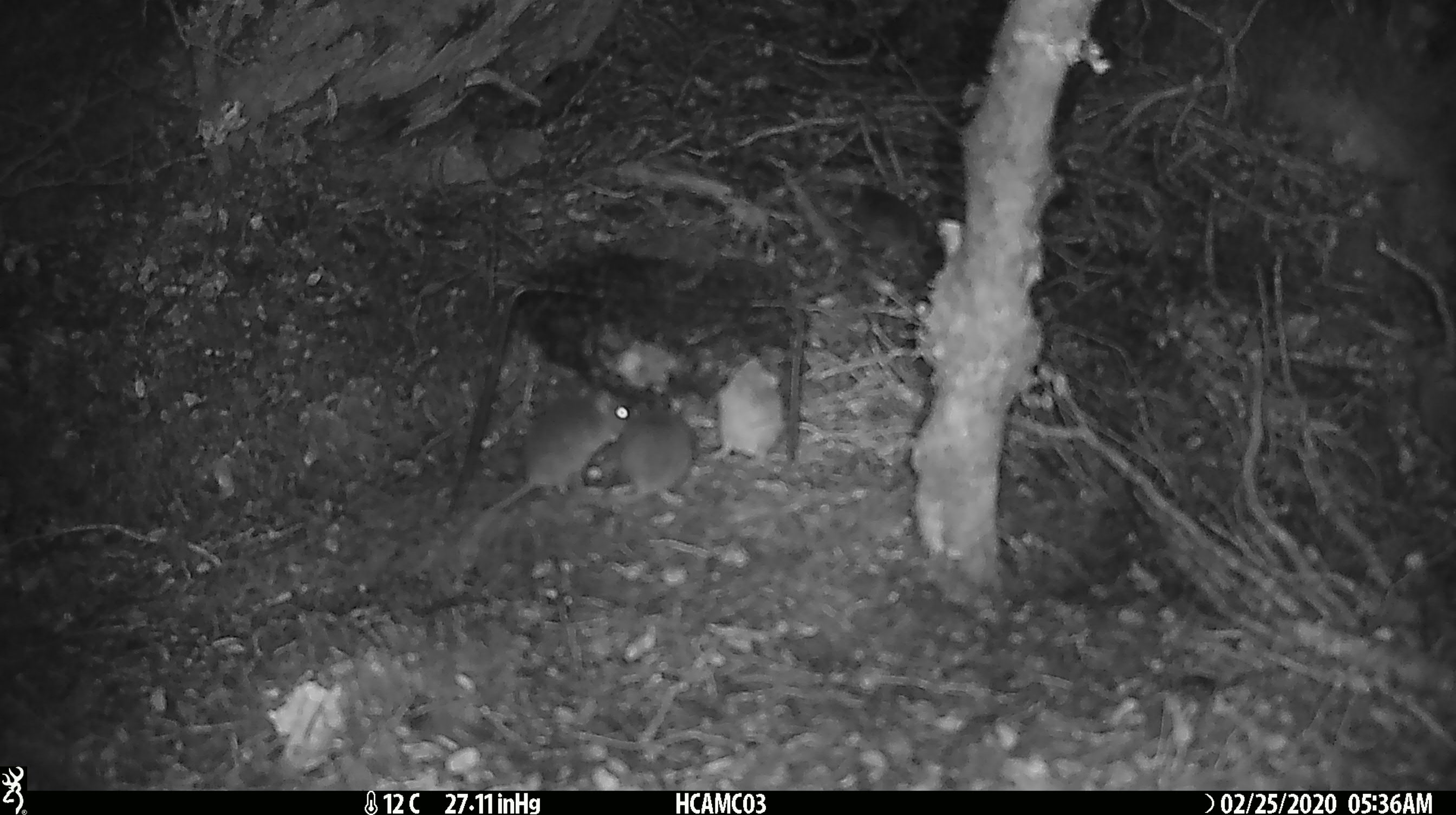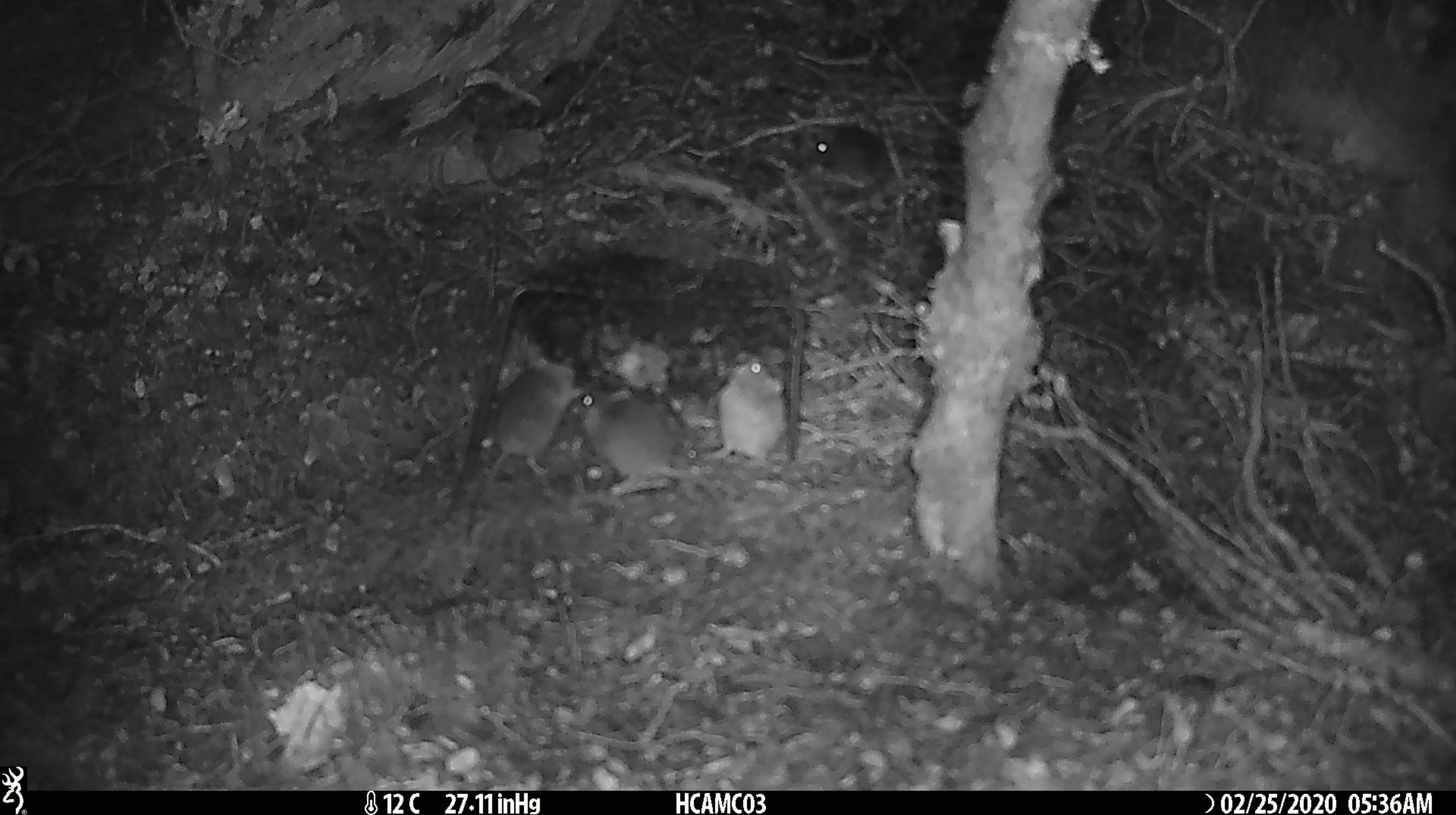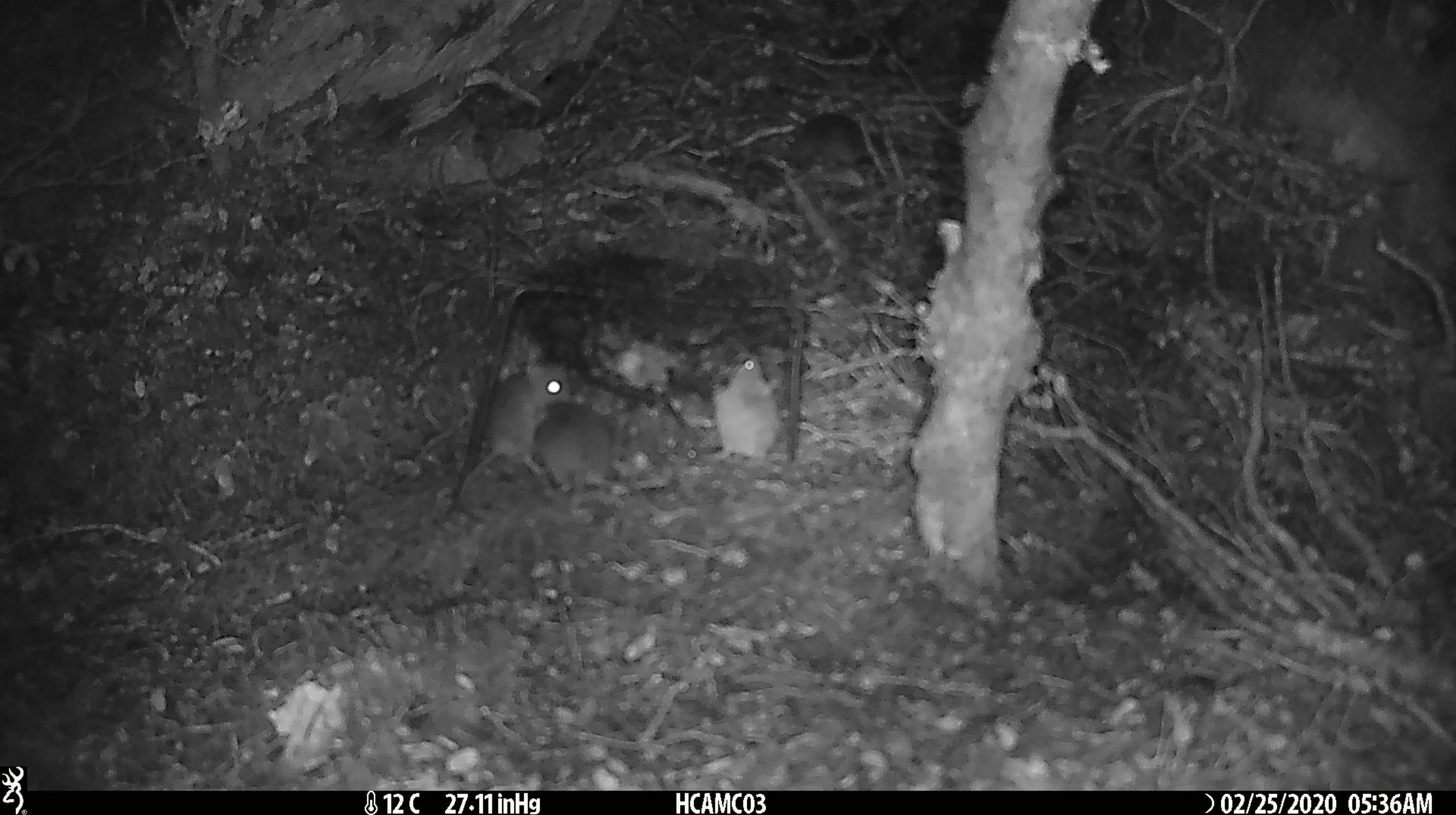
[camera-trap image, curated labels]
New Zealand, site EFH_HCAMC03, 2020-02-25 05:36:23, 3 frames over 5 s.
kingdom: Animalia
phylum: Chordata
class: Mammalia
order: Rodentia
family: Muridae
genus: Mus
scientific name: Mus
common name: mouse